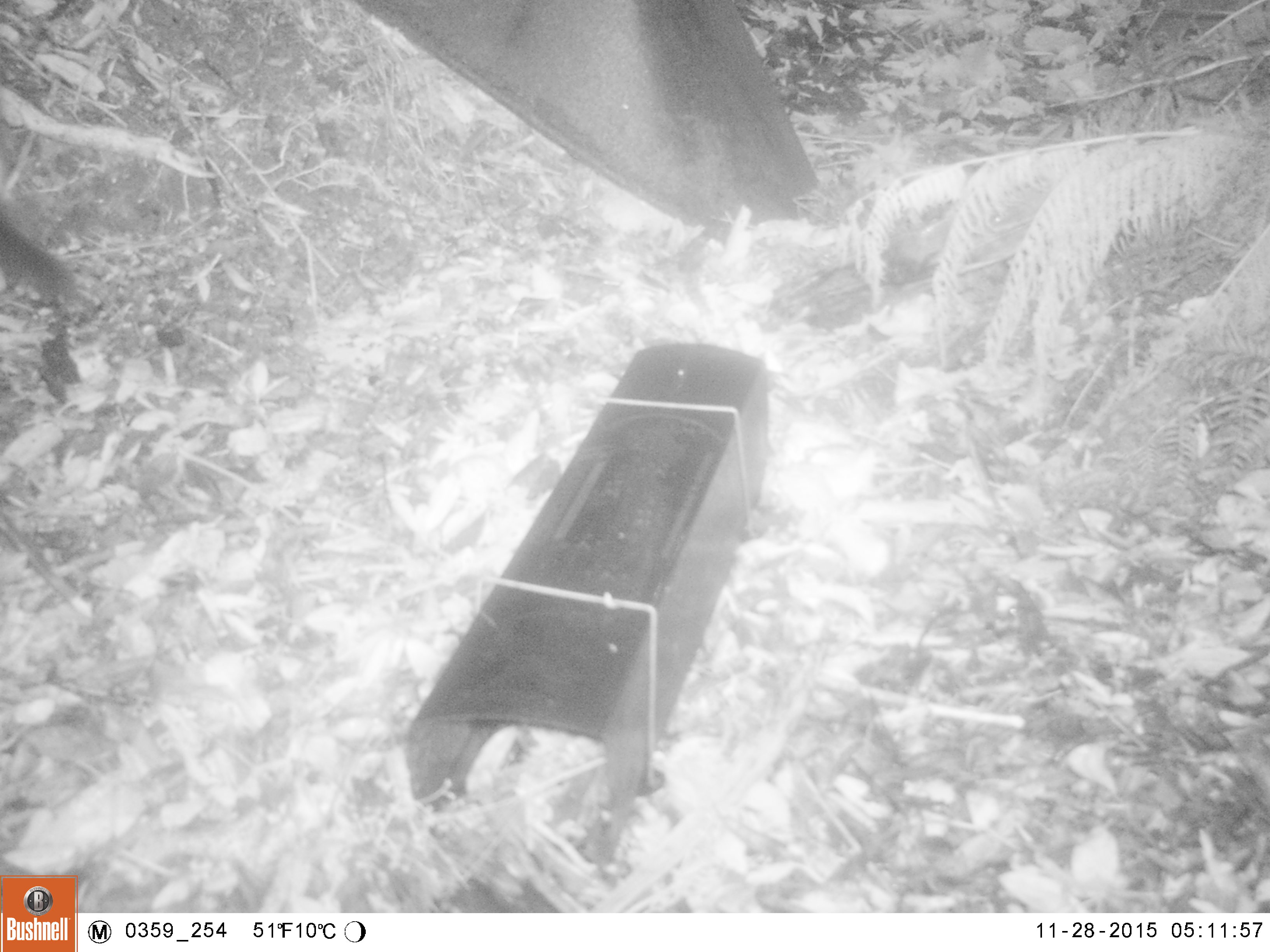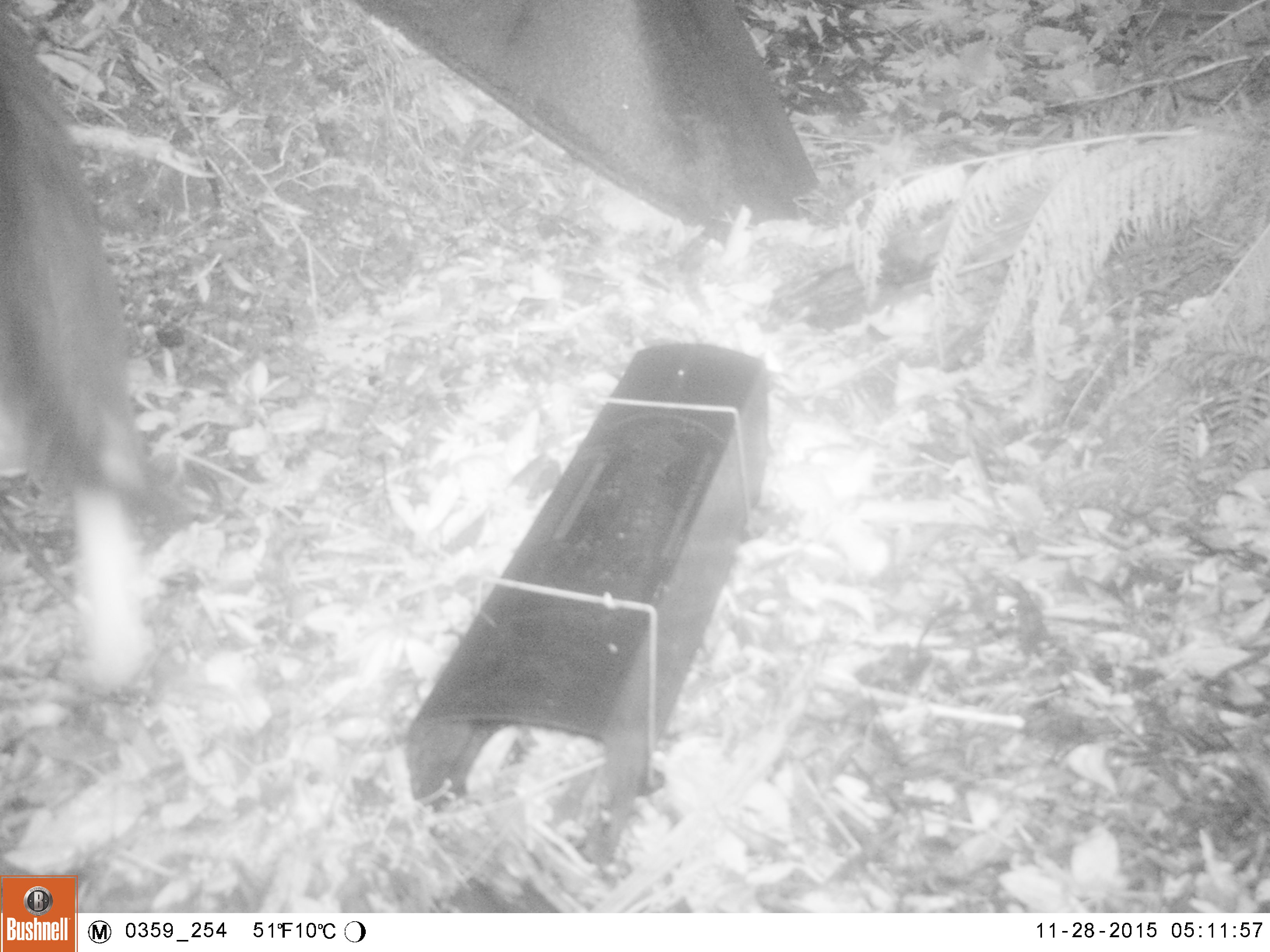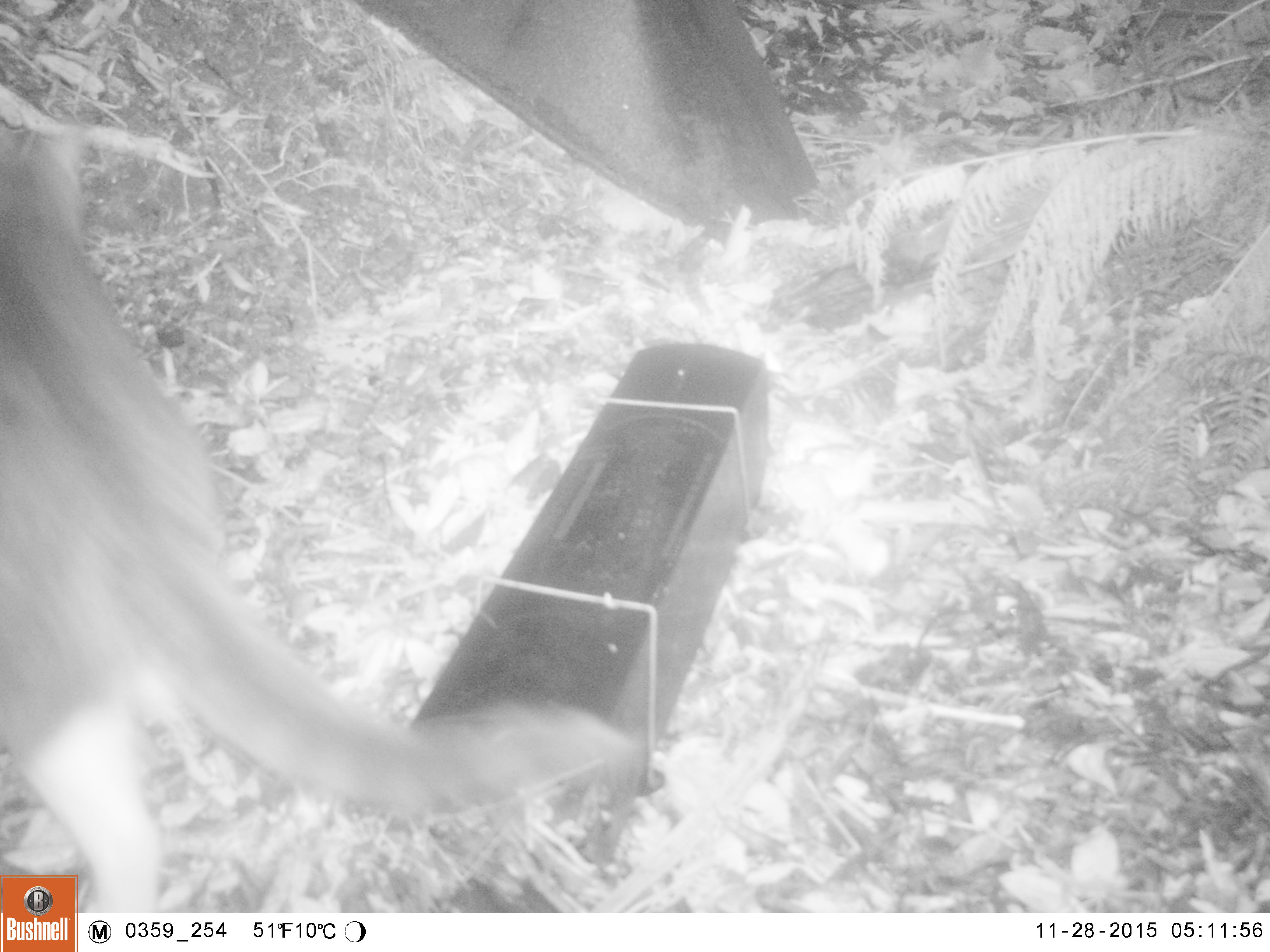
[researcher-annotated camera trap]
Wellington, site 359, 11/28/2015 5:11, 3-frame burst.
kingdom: Animalia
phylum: Chordata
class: Mammalia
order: Carnivora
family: Felidae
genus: Felis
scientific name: Felis catus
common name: cat